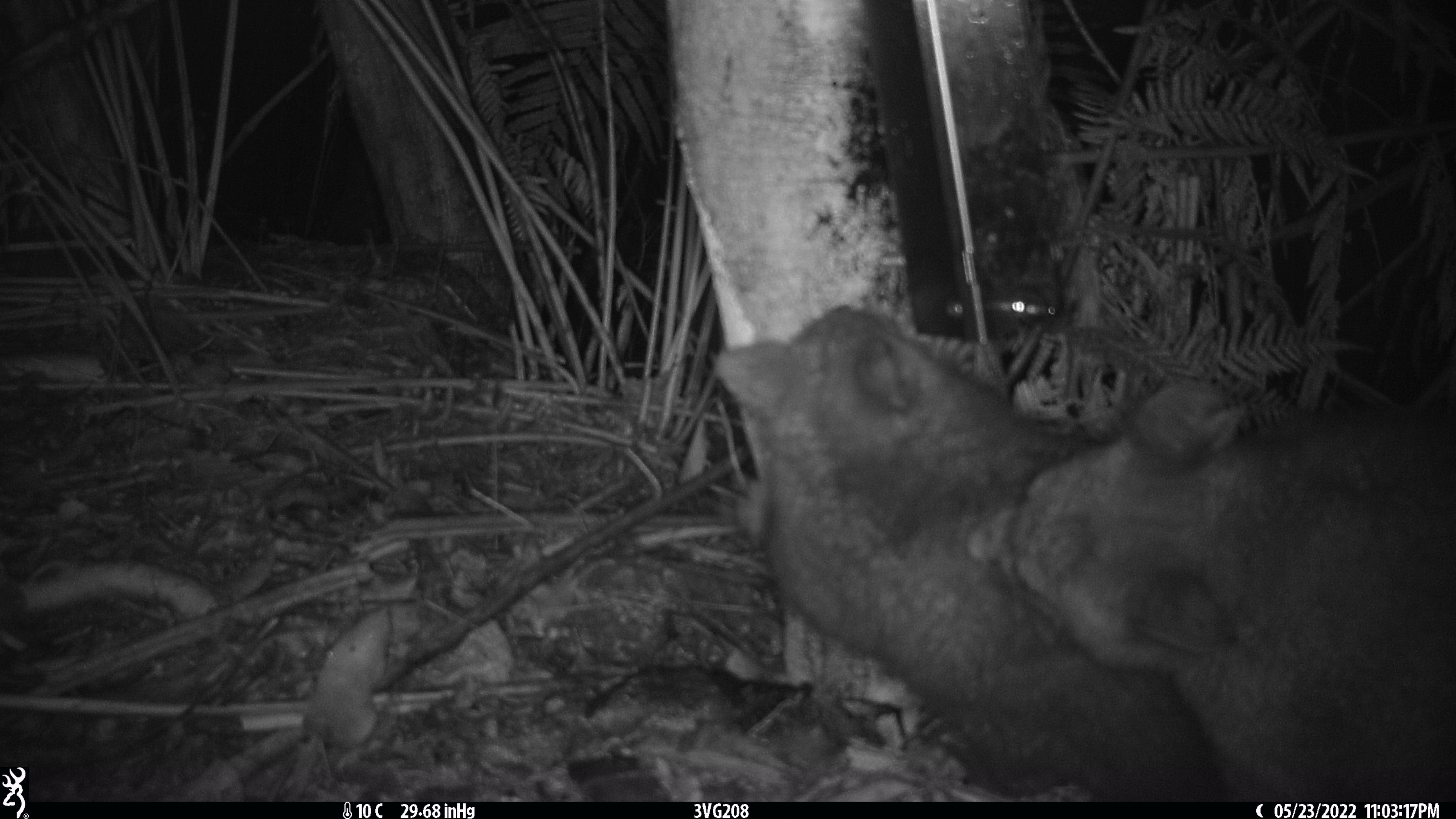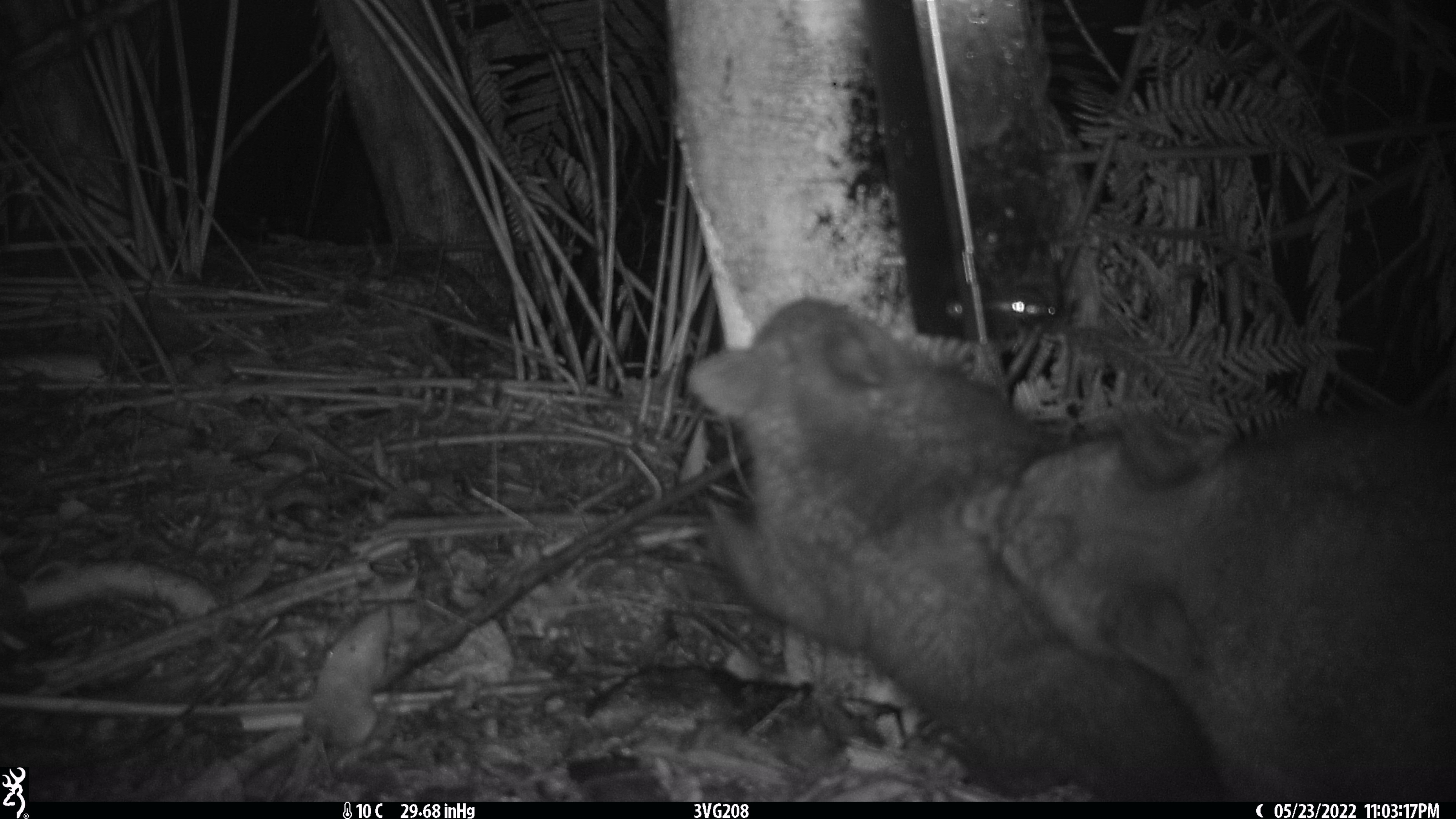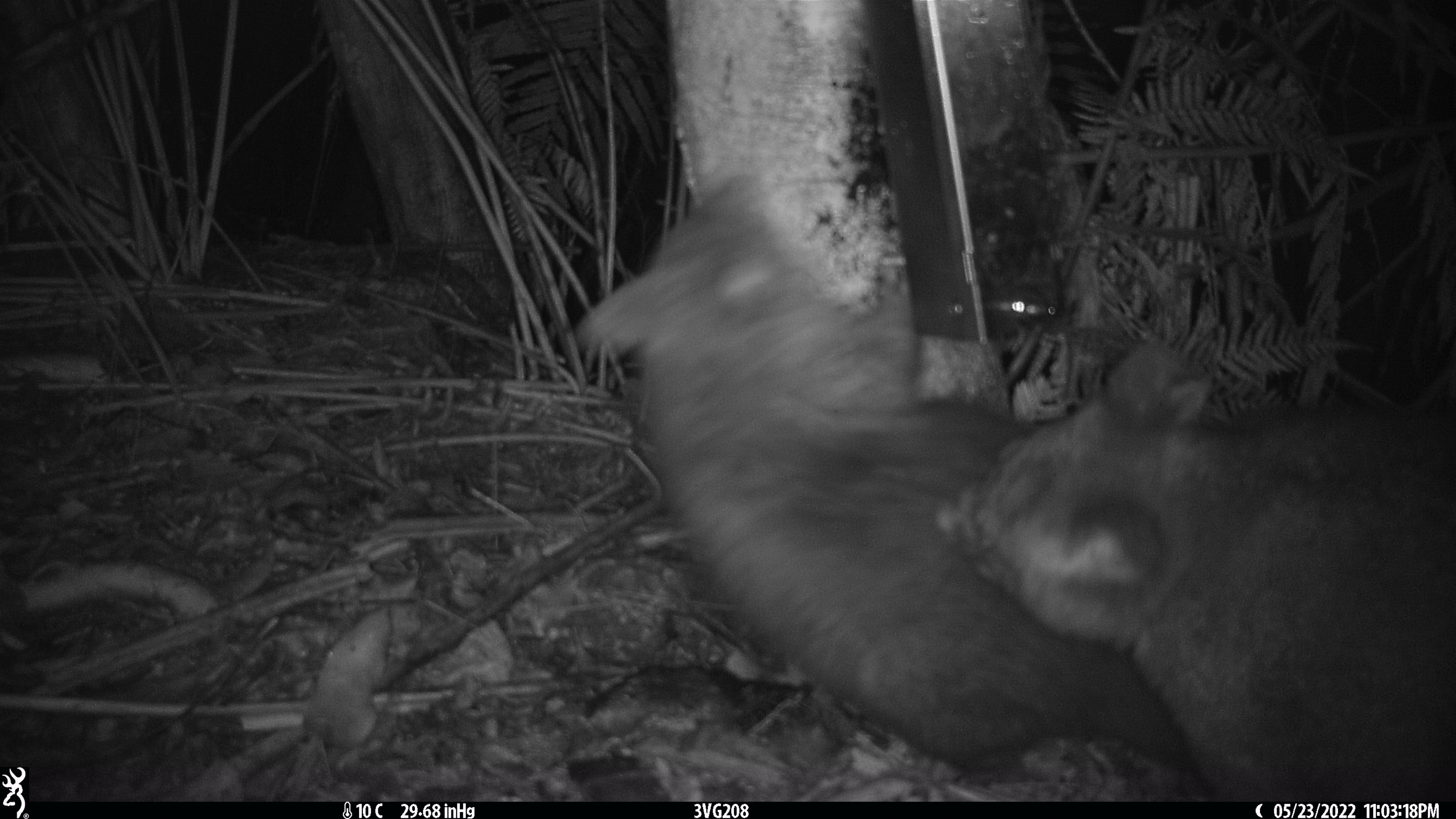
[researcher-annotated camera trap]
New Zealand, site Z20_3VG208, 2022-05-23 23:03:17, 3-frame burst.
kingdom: Animalia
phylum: Chordata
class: Mammalia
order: Diprotodontia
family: Phalangeridae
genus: Trichosurus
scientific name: Trichosurus vulpecula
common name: common brushtail possum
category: possum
Possum (common brushtail possum) (Trichosurus vulpecula).